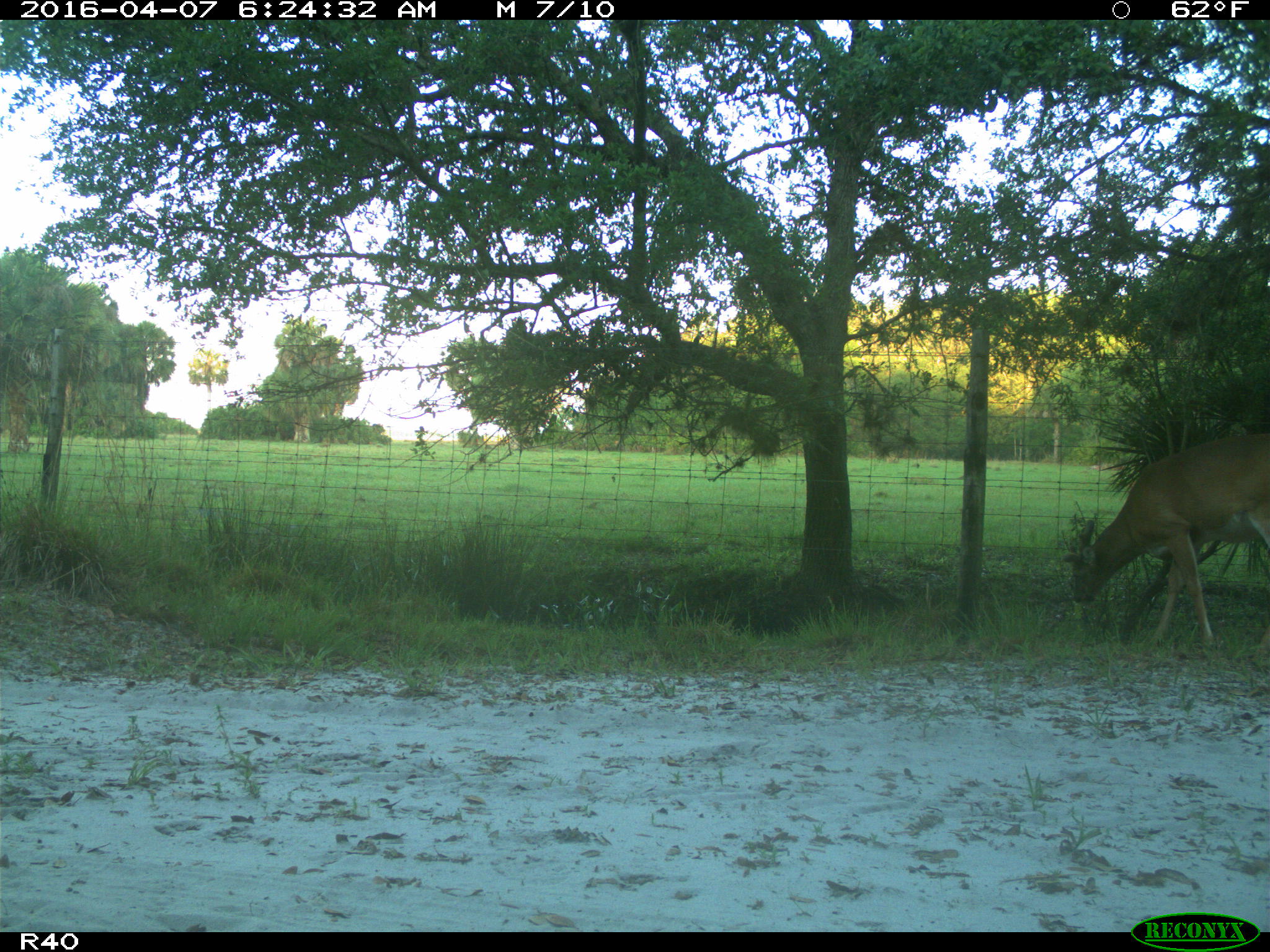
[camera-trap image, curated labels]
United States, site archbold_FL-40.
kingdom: Animalia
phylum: Chordata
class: Mammalia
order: Artiodactyla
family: Cervidae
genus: Odocoileus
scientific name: Odocoileus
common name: deer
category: unidentified deer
Unidentified deer (deer) (Odocoileus).